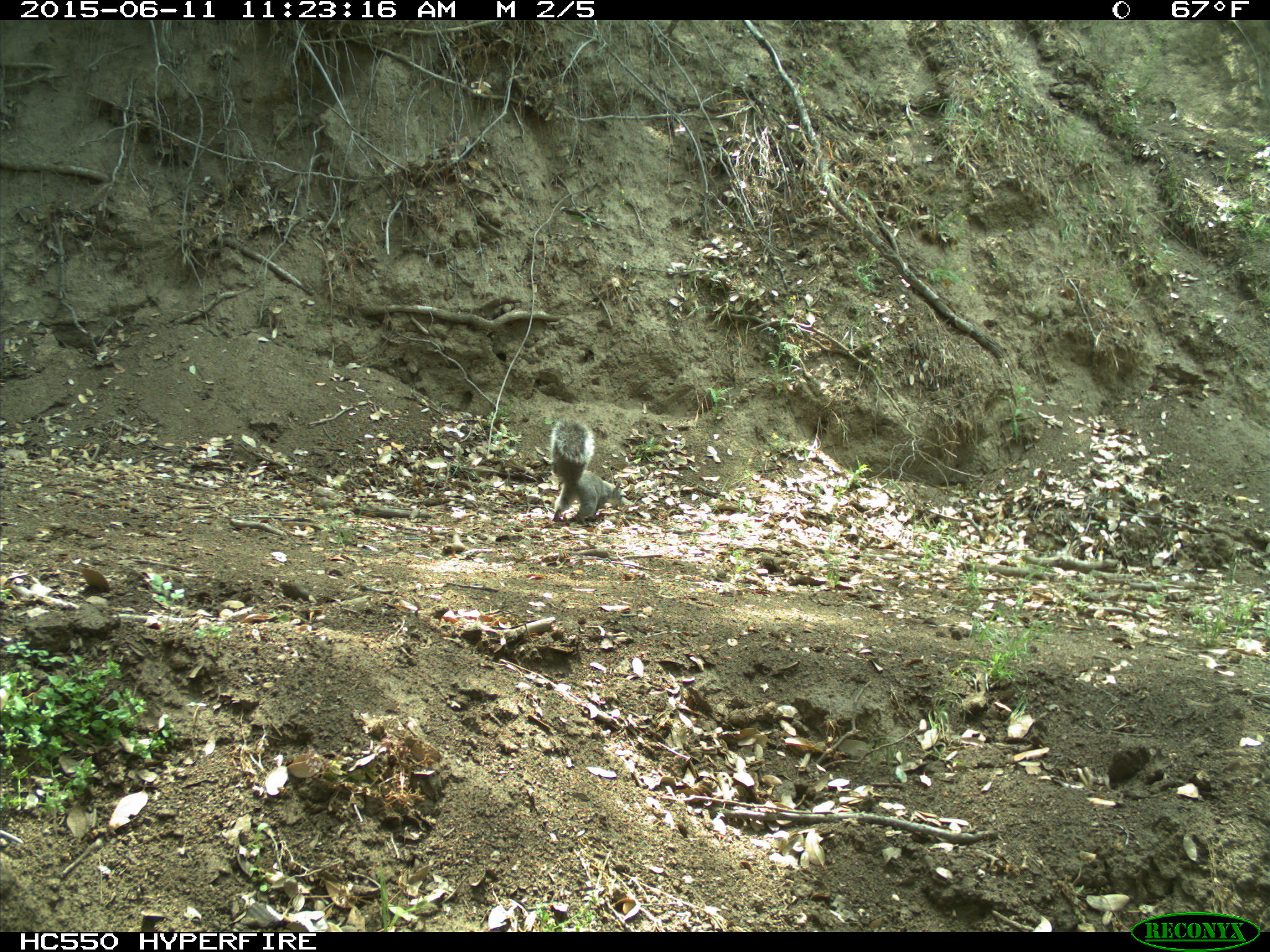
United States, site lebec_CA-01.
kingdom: Animalia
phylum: Chordata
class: Mammalia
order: Rodentia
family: Sciuridae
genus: Sciurus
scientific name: Sciurus carolinensis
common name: eastern gray squirrel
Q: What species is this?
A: Sciurus carolinensis (eastern gray squirrel).